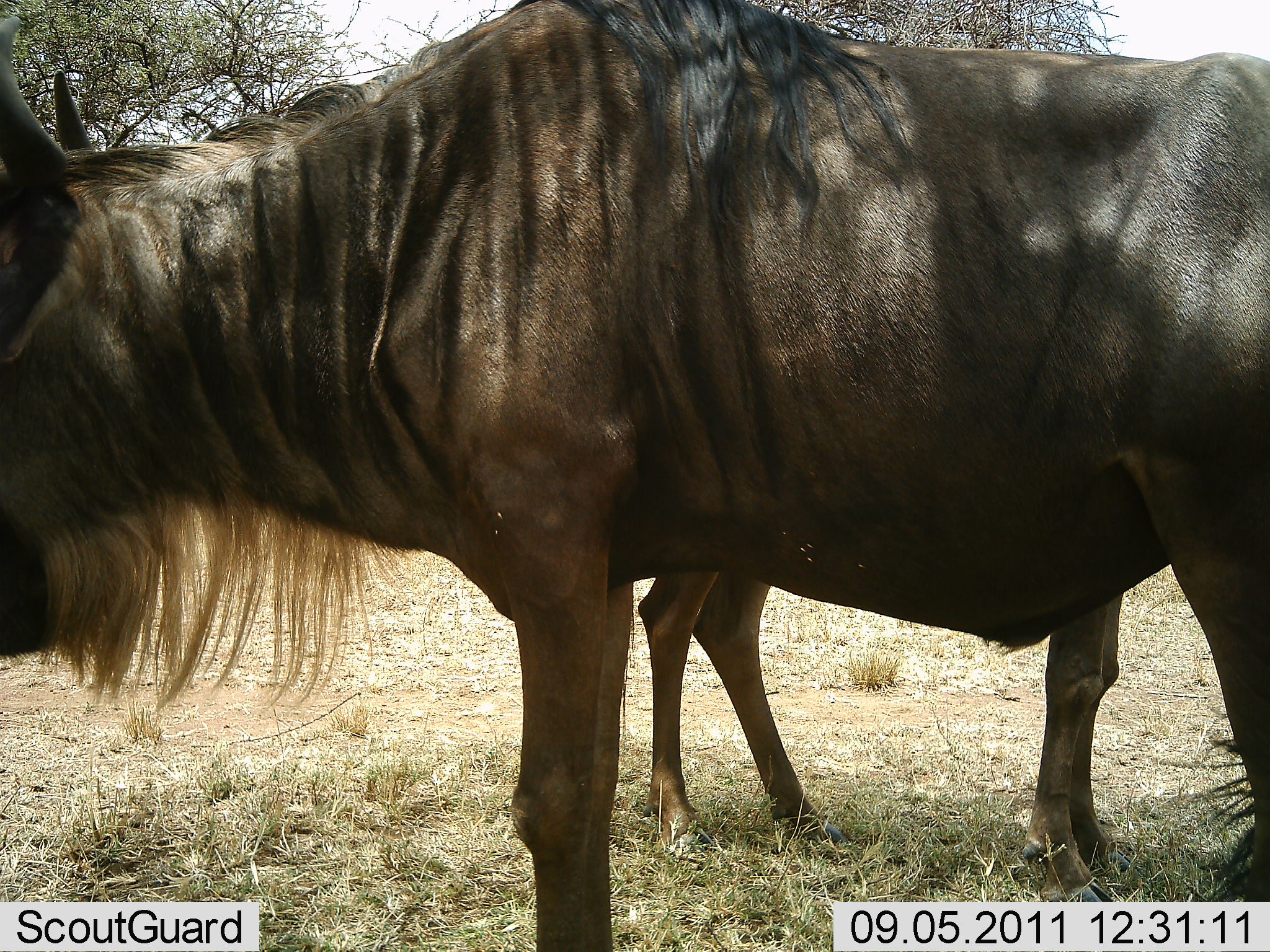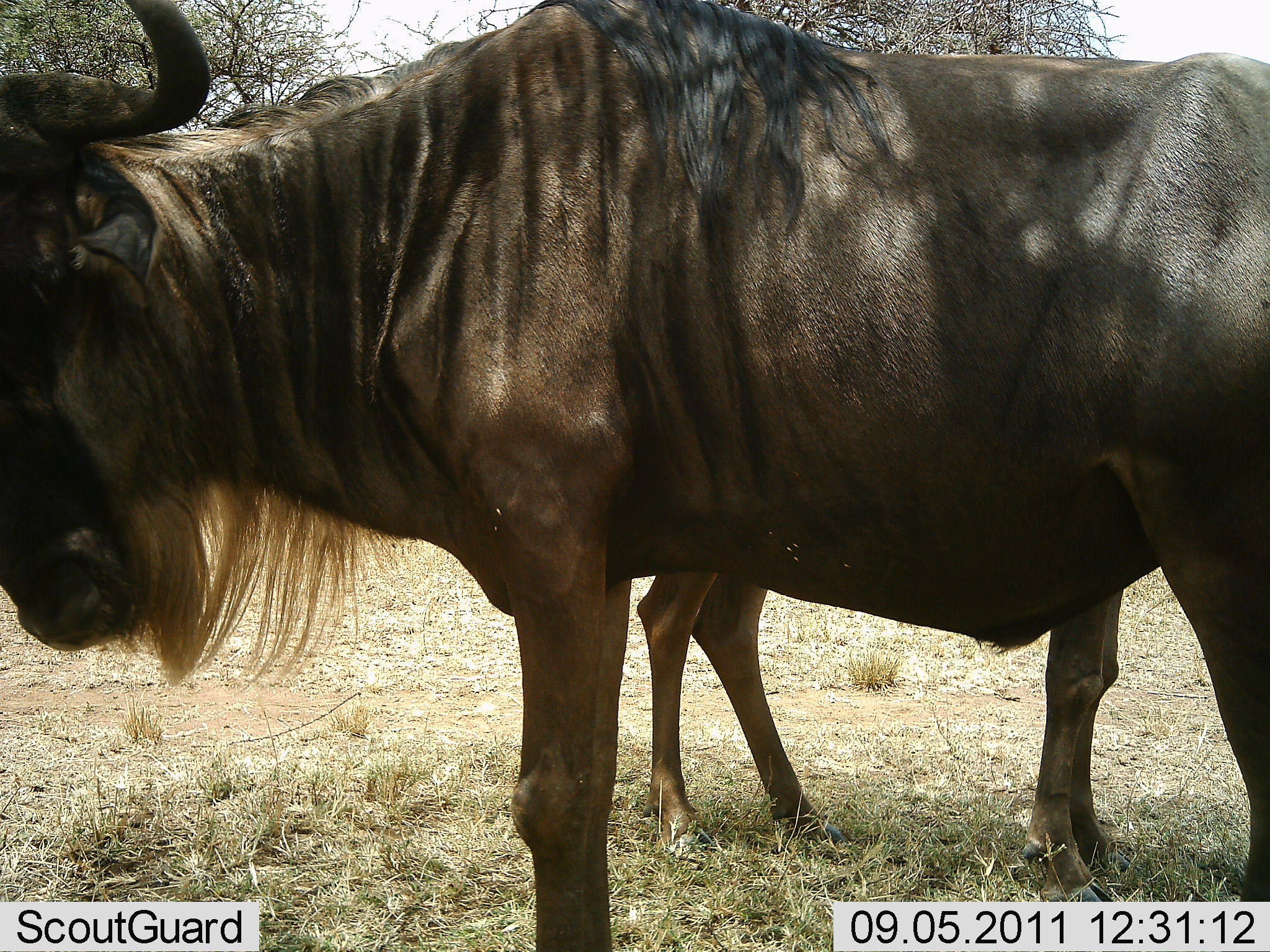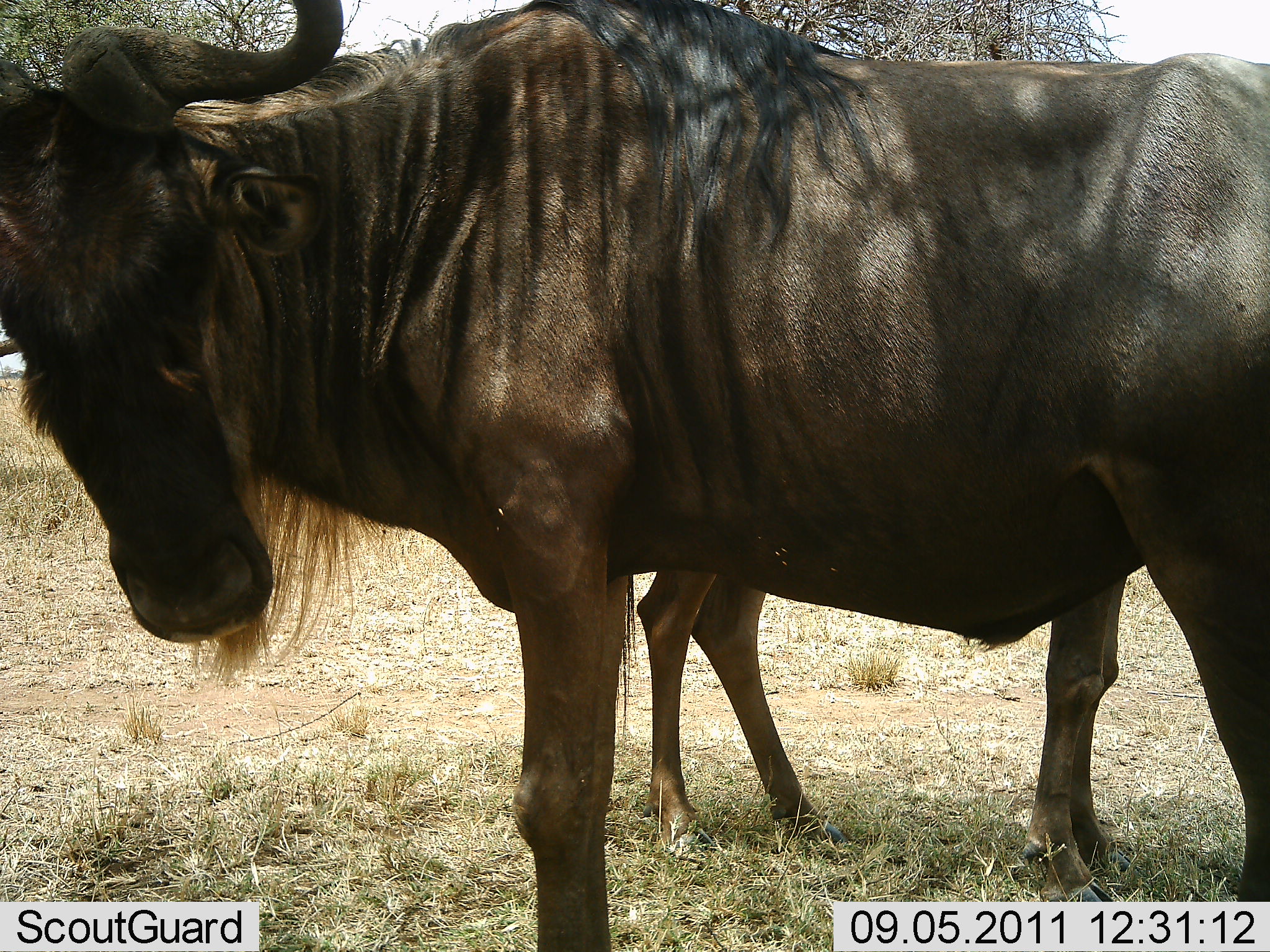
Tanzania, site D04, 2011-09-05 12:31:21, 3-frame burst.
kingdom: Animalia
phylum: Chordata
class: Mammalia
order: Artiodactyla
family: Bovidae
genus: Connochaetes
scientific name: Connochaetes taurinus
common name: blue wildebeest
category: wildebeest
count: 2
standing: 80%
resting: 0%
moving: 13%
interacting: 7%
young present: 27%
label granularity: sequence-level